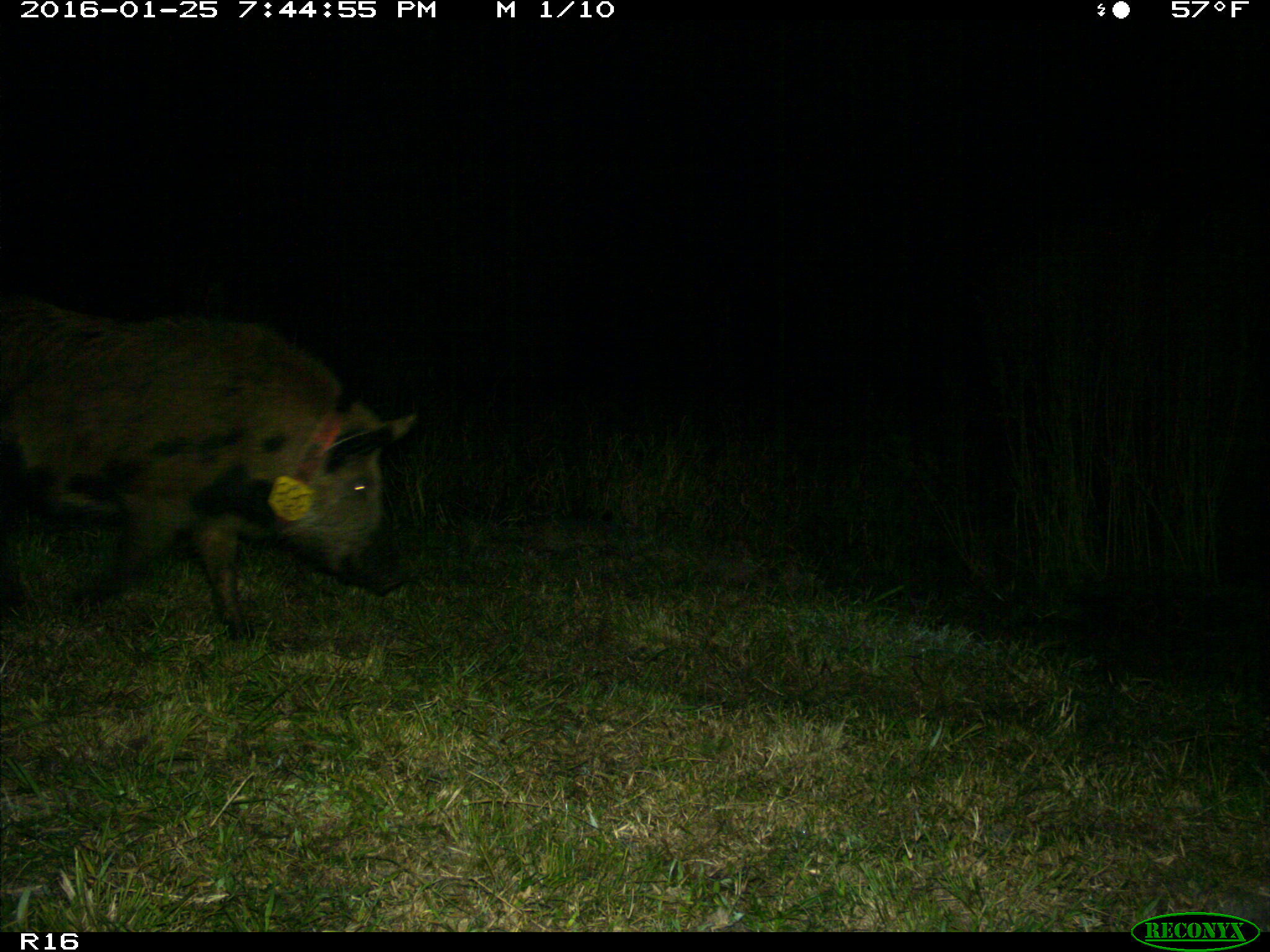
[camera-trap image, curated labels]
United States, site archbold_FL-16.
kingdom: Animalia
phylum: Chordata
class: Mammalia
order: Artiodactyla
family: Suidae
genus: Sus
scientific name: Sus scrofa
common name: wild boar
Sus scrofa (wild boar).